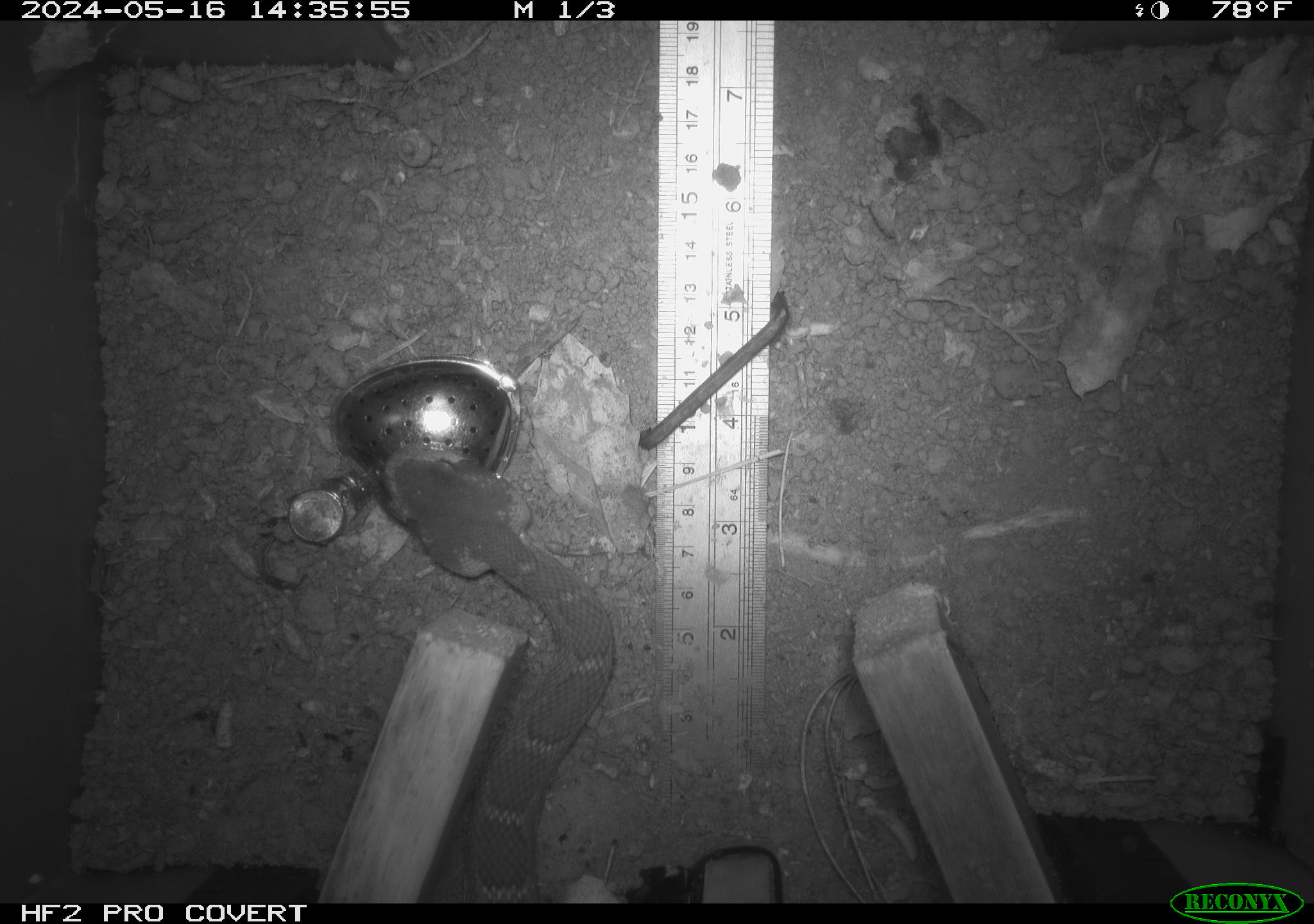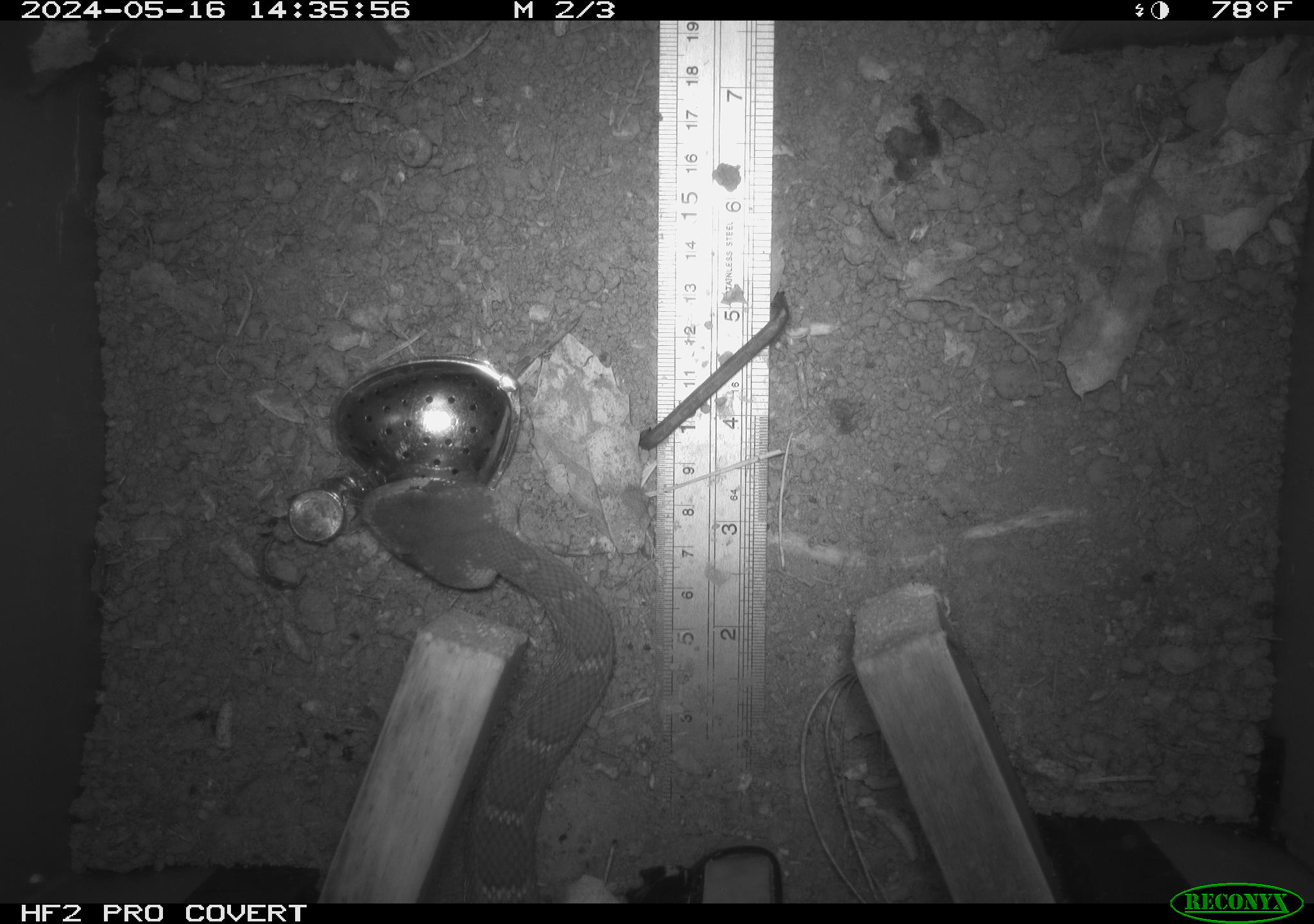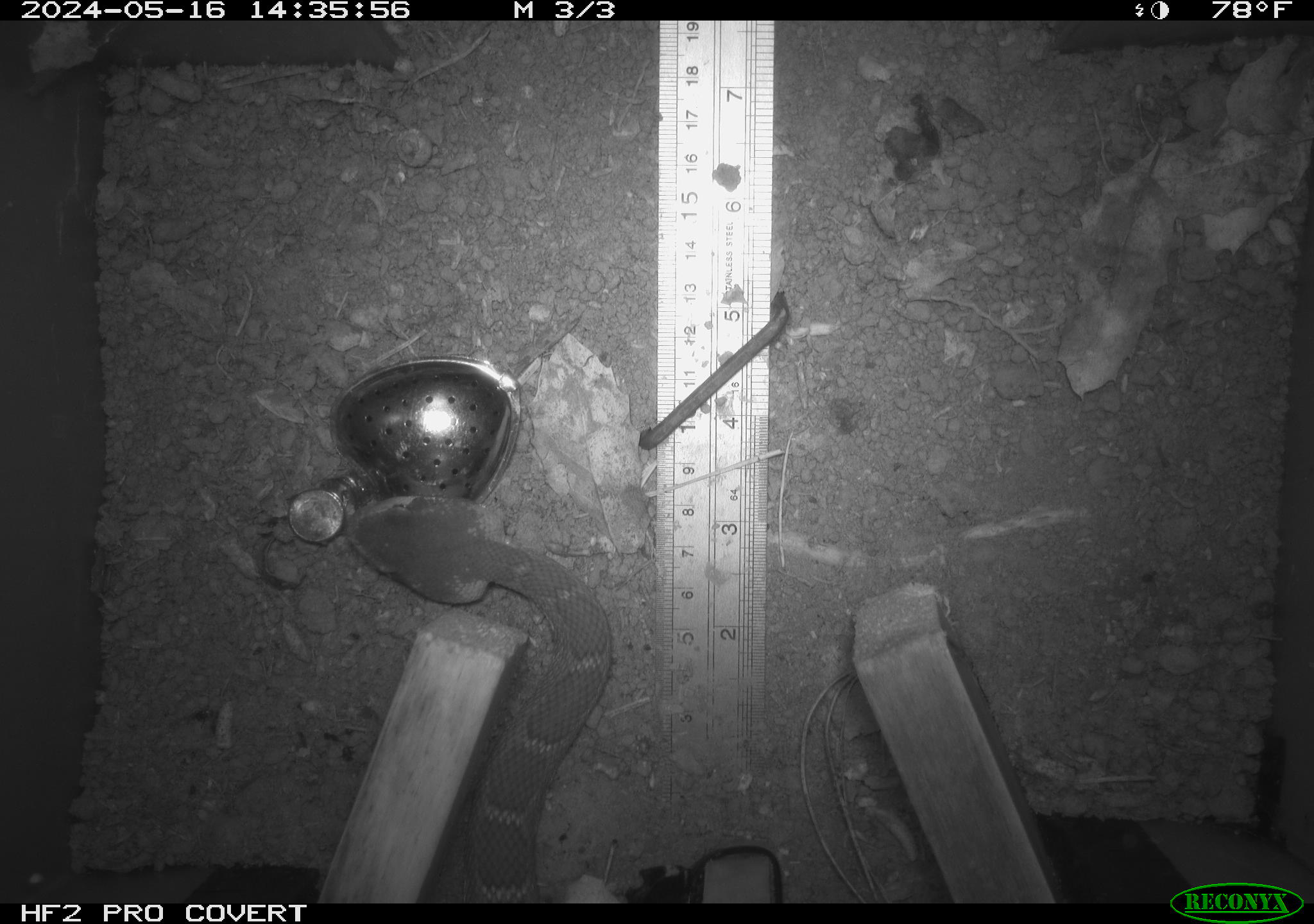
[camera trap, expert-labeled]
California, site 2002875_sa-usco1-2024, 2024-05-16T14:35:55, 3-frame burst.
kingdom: Animalia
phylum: Chordata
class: Reptilia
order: Squamata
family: Viperidae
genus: Crotalus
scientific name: Crotalus oreganus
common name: western rattlesnake